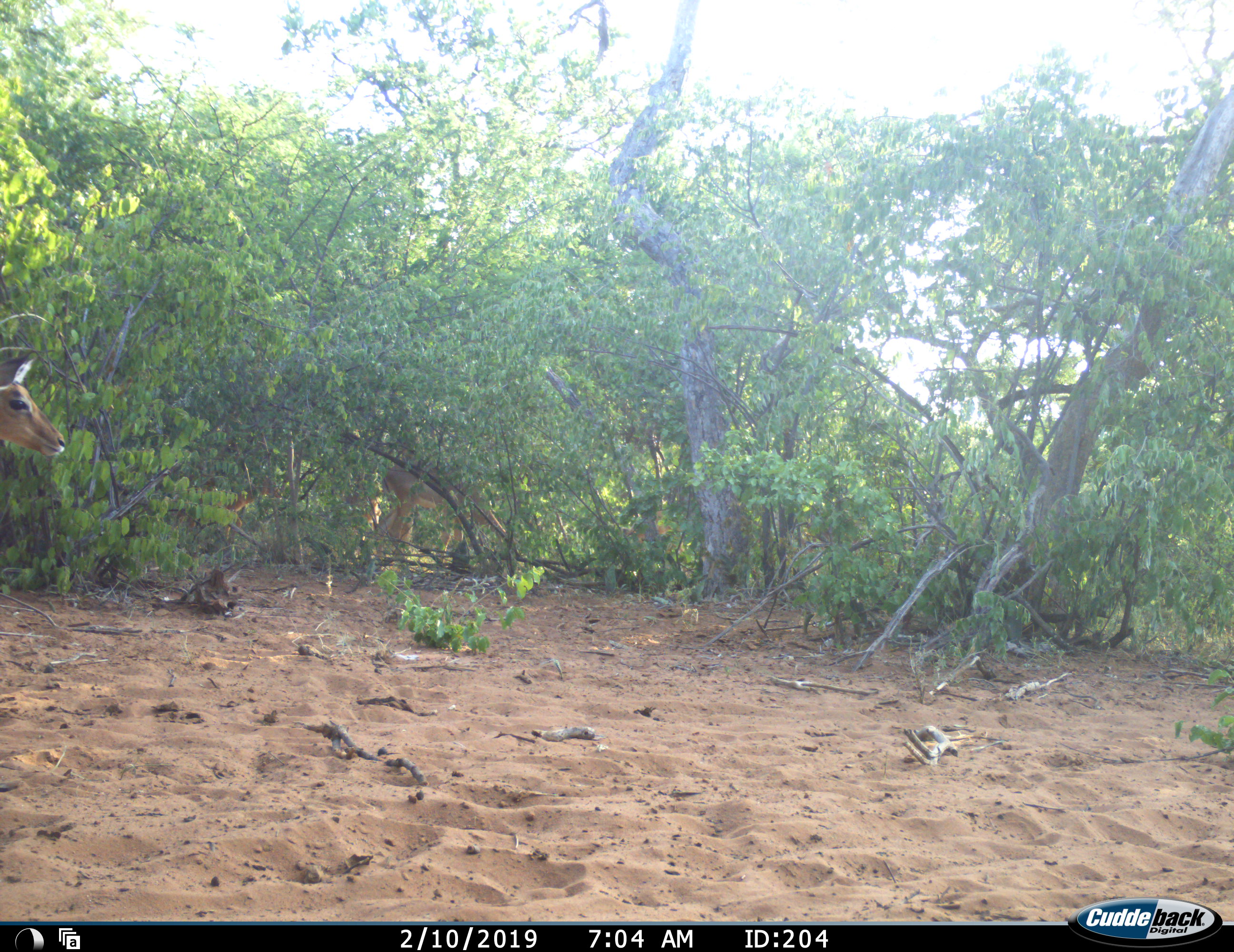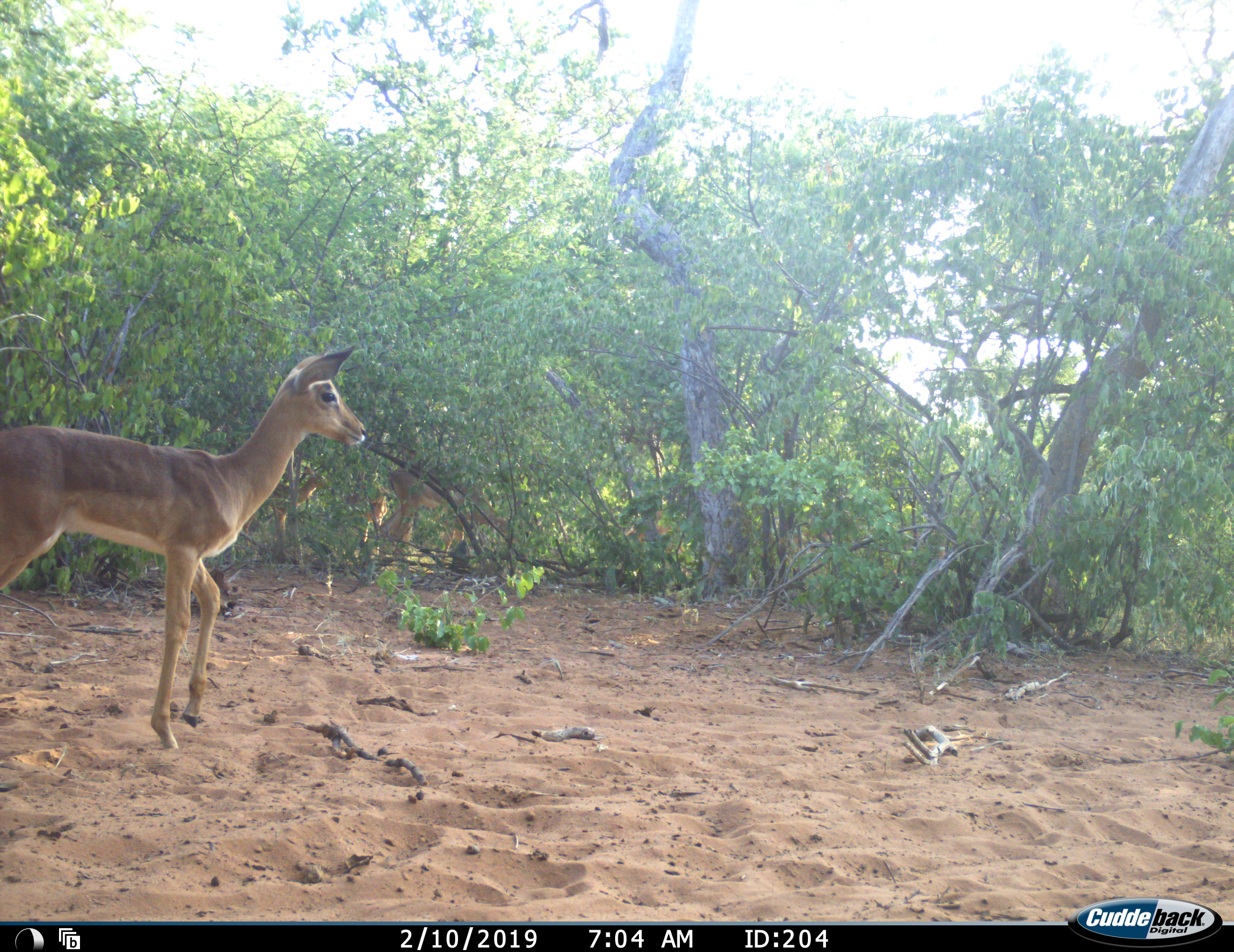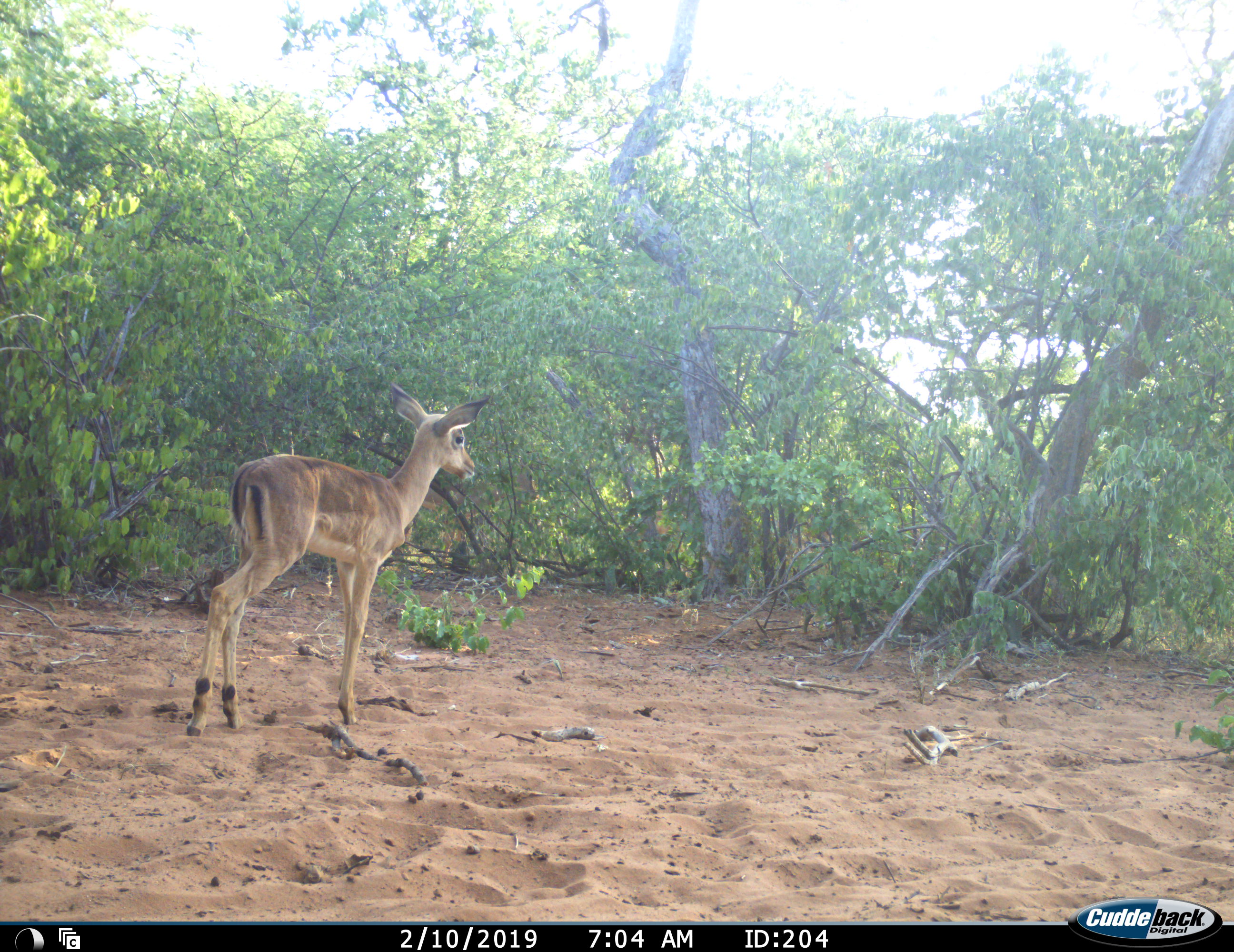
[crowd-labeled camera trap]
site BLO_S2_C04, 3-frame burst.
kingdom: Animalia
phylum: Chordata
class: Mammalia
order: Artiodactyla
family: Bovidae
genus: Aepyceros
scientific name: Aepyceros melampus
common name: impala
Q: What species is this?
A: Impala (Aepyceros melampus).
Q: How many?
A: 3.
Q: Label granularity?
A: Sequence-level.